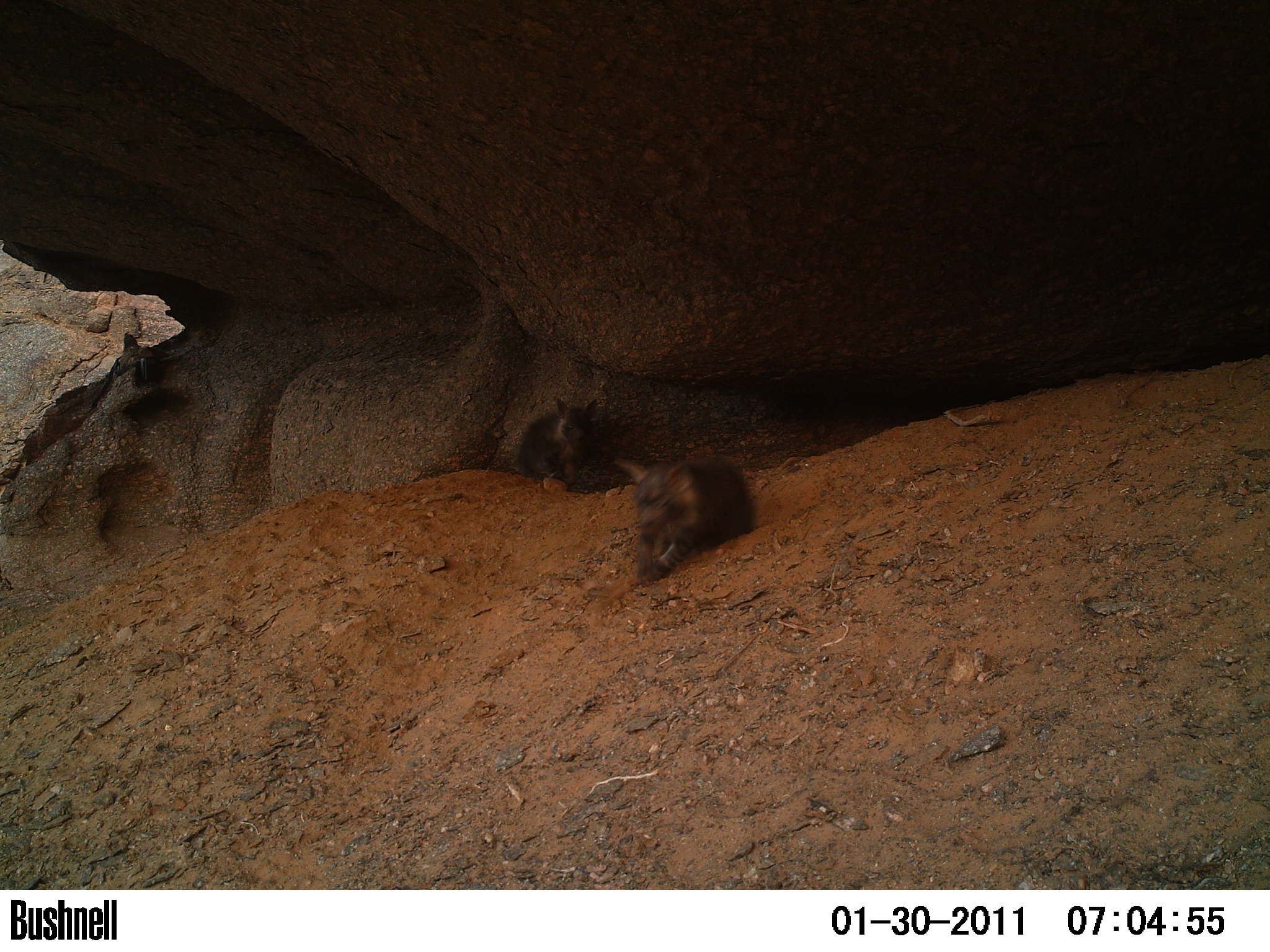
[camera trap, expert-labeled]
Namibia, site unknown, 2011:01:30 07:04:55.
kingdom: Animalia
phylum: Chordata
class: Mammalia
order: Carnivora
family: Hyaenidae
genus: Parahyaena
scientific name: Parahyaena brunnea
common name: brown hyena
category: hyaena brunnea